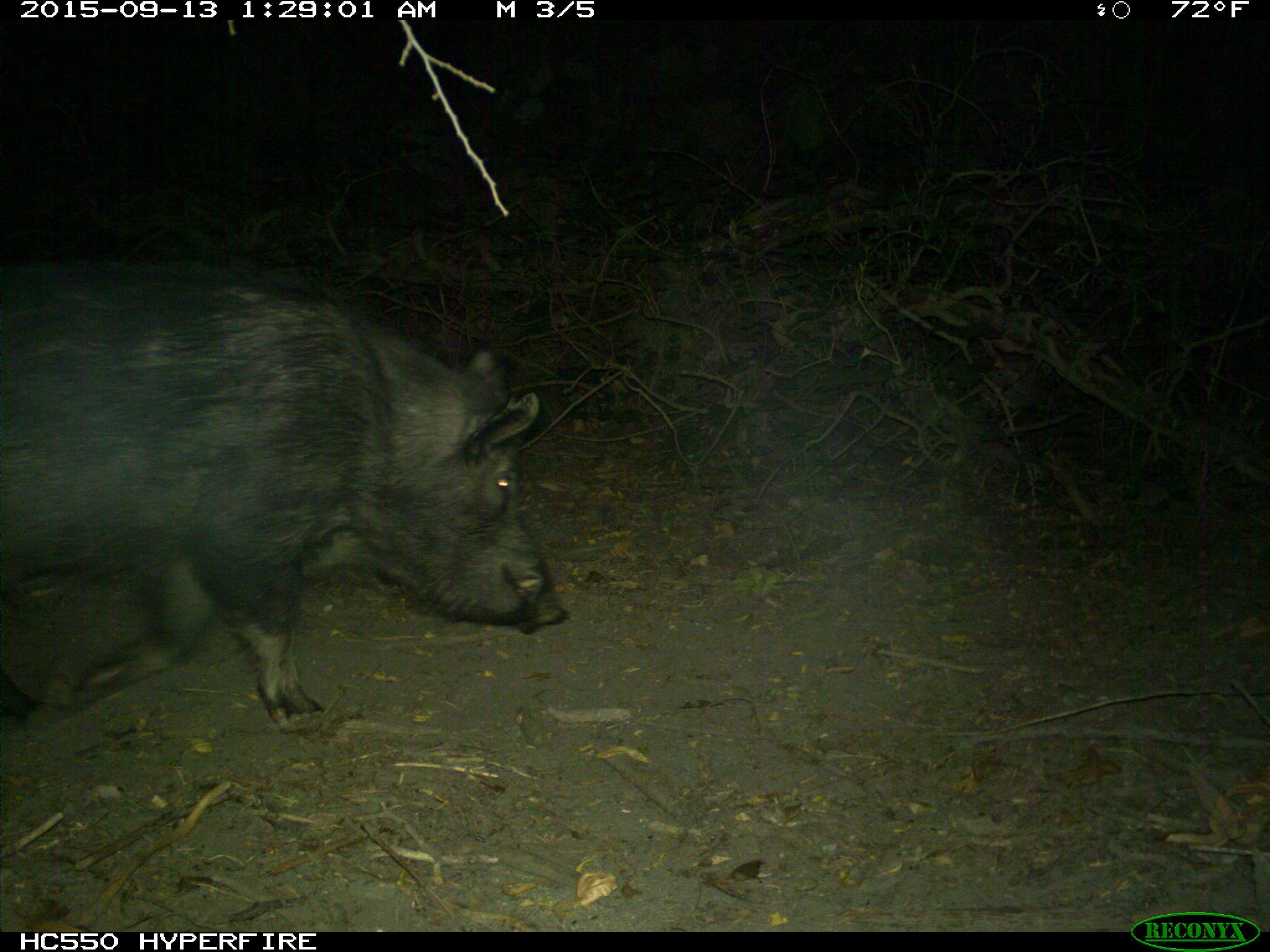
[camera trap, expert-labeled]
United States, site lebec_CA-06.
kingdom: Animalia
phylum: Chordata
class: Mammalia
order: Artiodactyla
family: Suidae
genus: Sus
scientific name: Sus scrofa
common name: wild boar